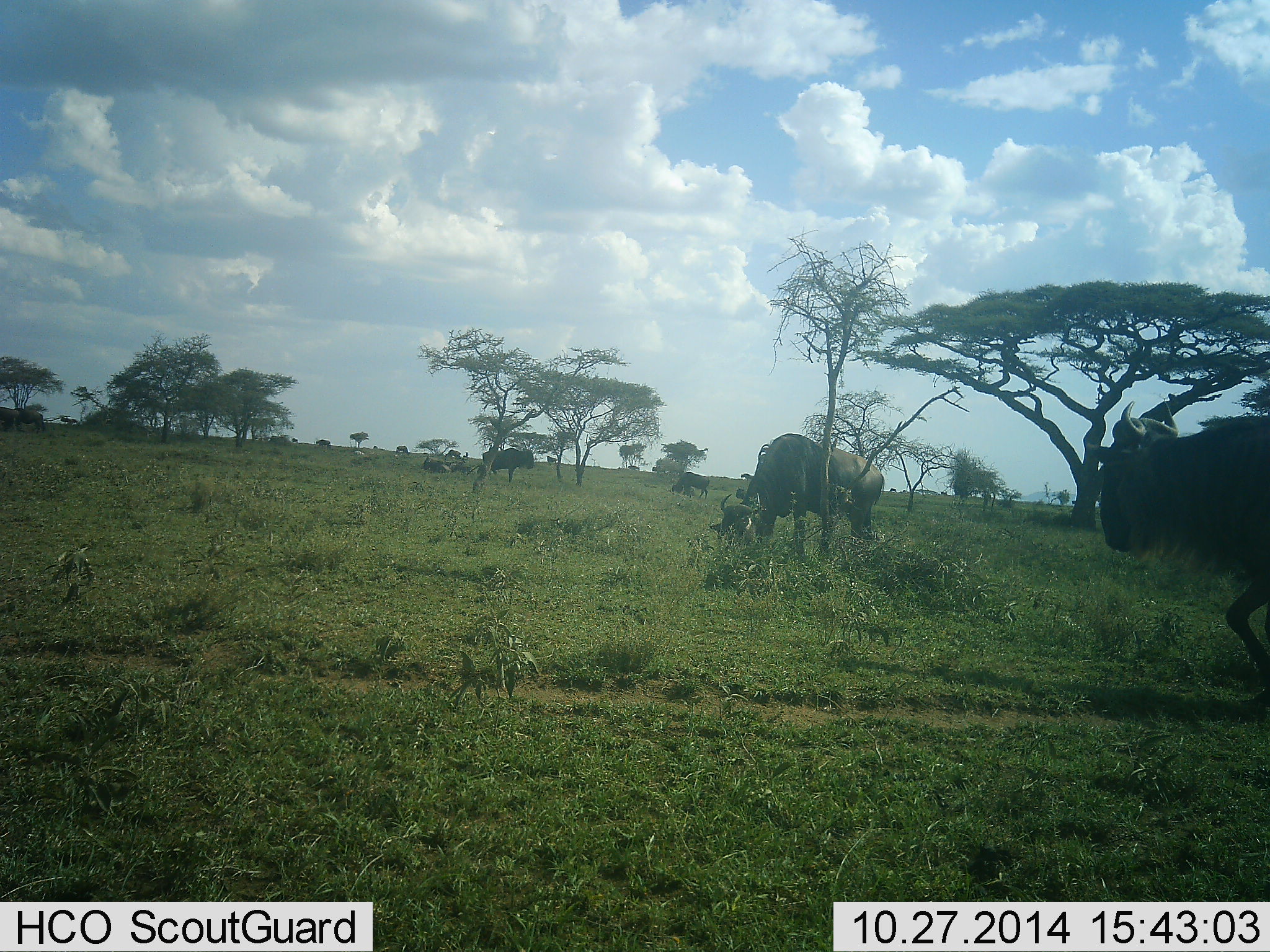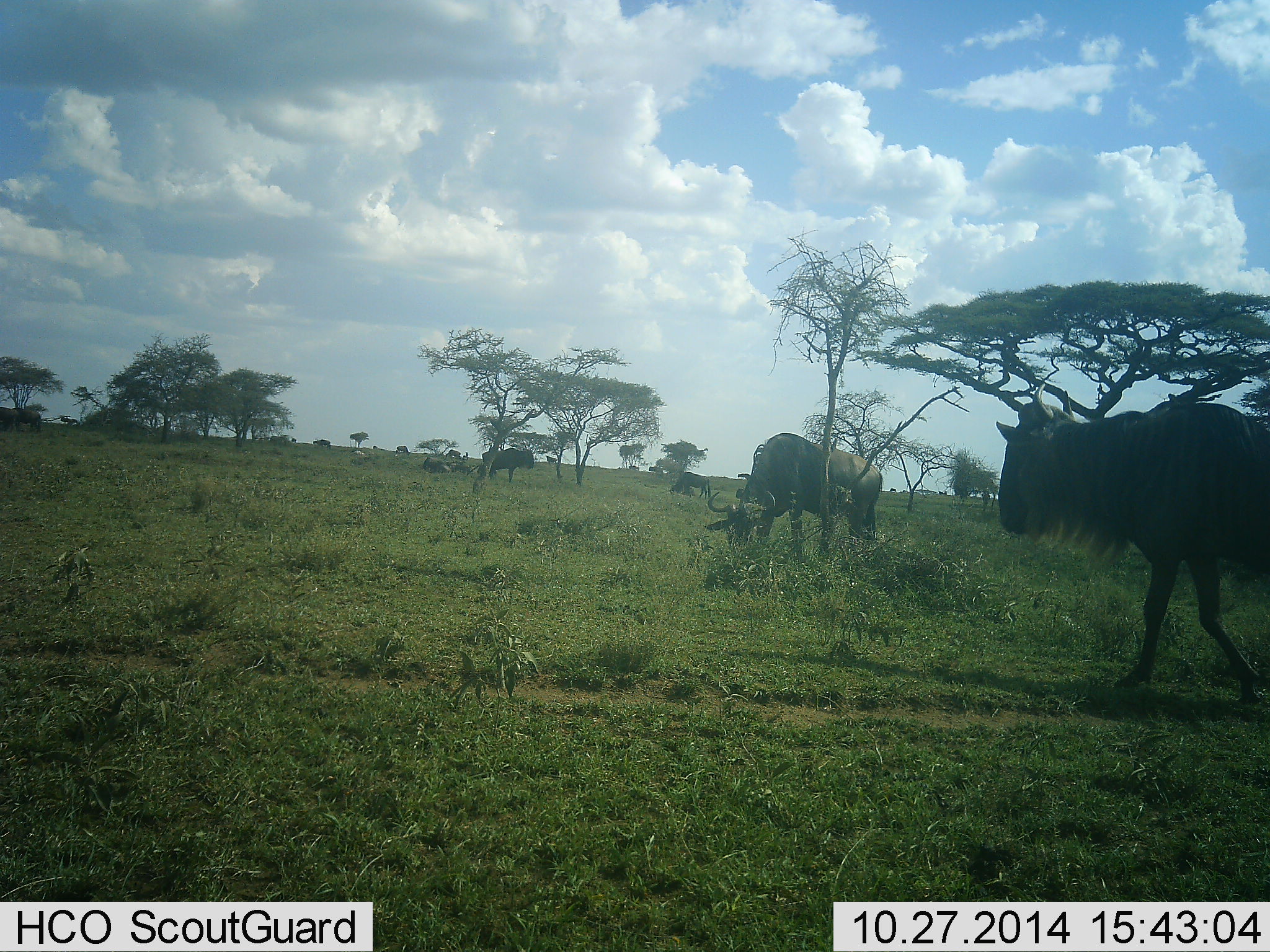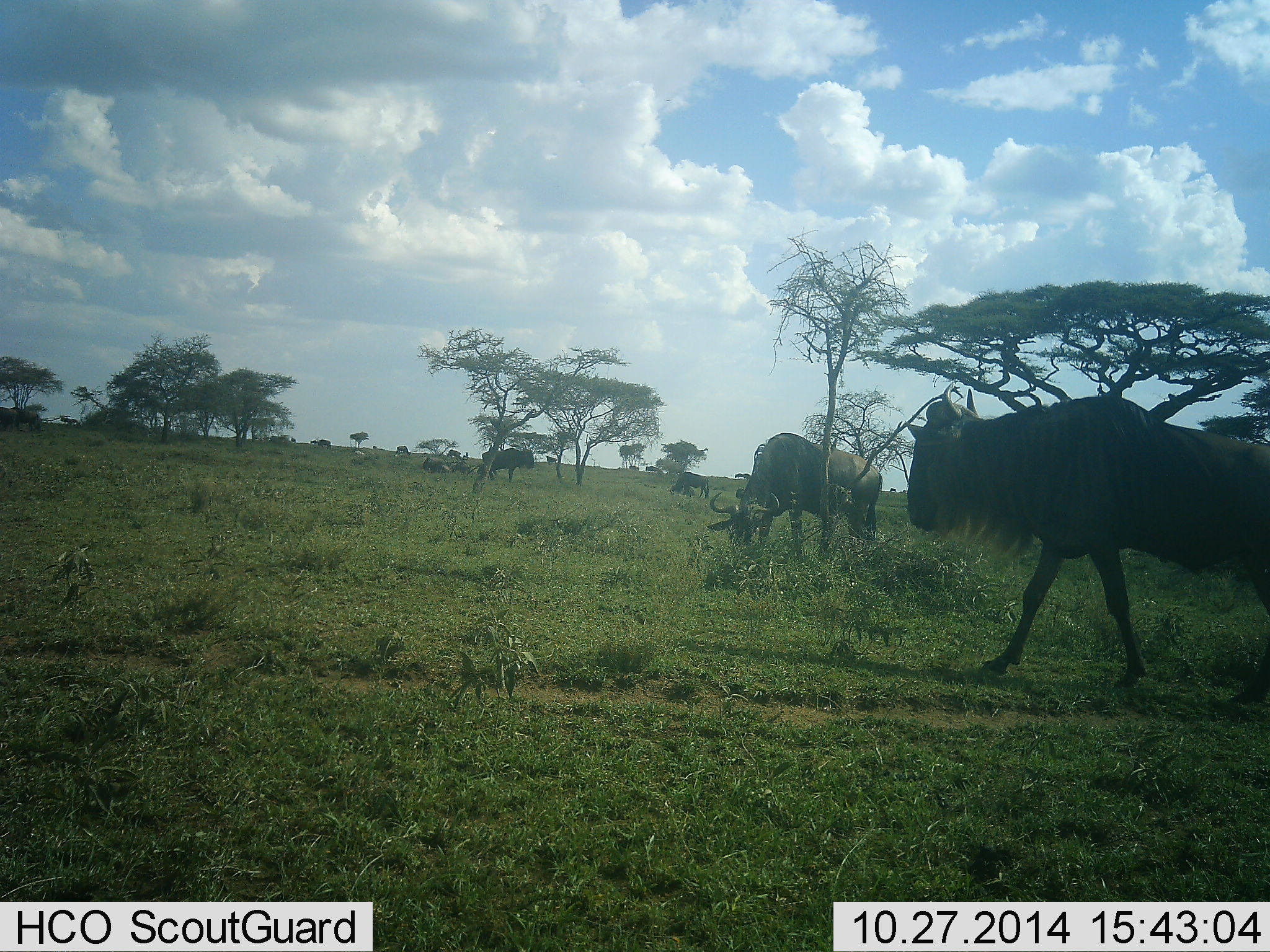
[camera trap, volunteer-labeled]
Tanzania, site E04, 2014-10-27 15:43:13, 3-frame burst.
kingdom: Animalia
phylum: Chordata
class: Mammalia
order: Artiodactyla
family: Bovidae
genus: Connochaetes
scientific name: Connochaetes taurinus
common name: blue wildebeest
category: wildebeest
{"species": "wildebeest (blue wildebeest) (Connochaetes taurinus)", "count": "5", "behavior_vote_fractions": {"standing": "45%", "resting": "9%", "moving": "64%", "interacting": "0%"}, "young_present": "0%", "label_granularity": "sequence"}